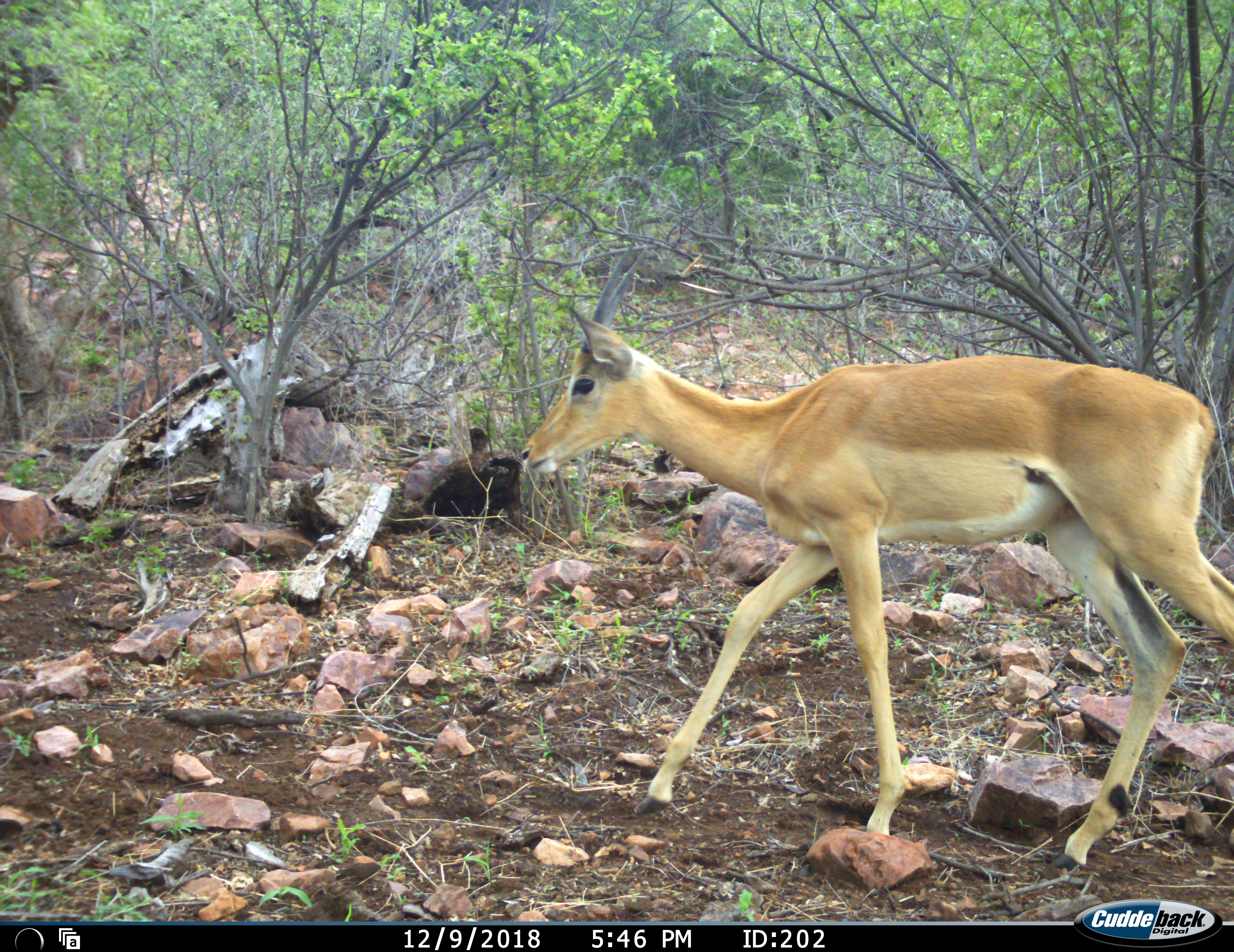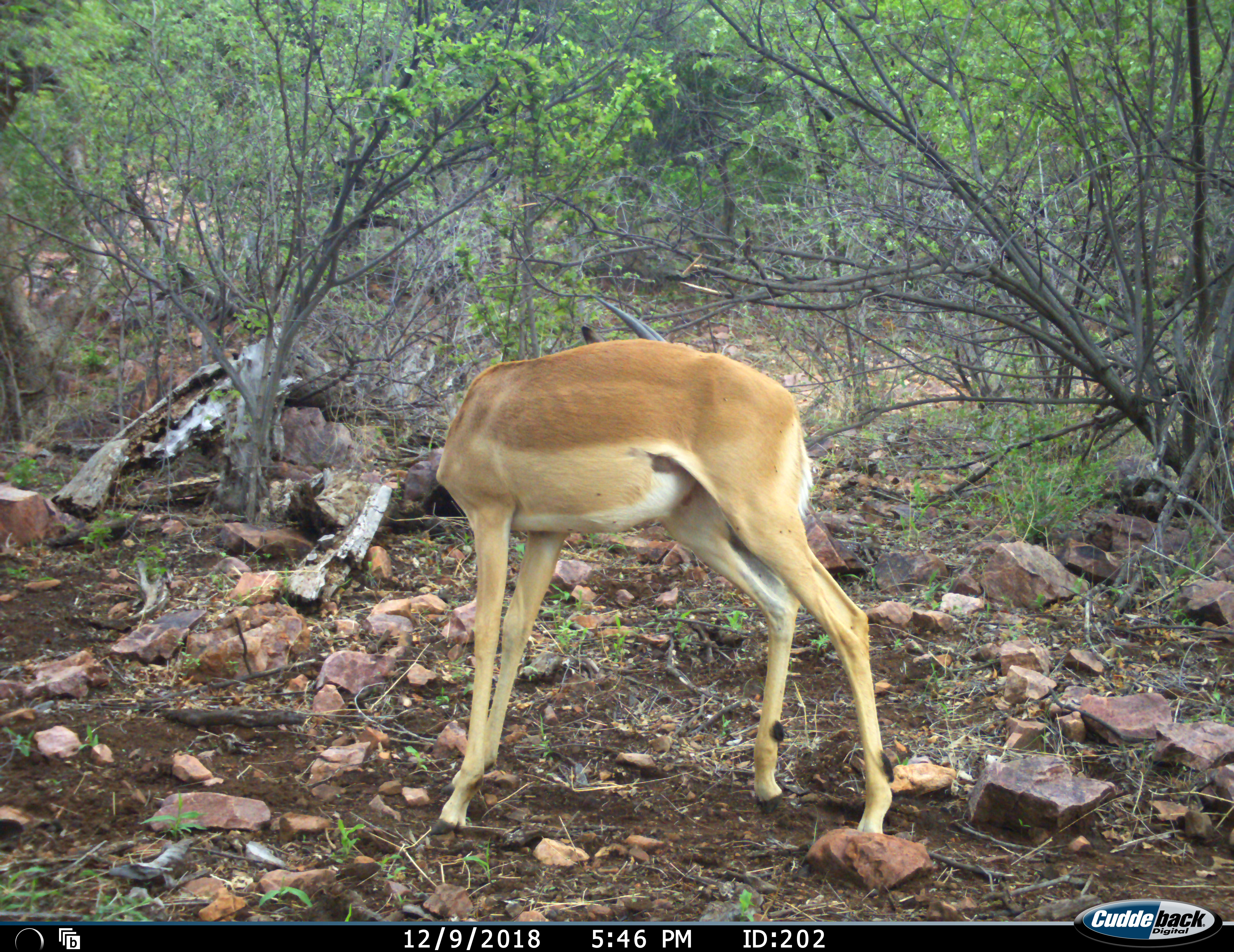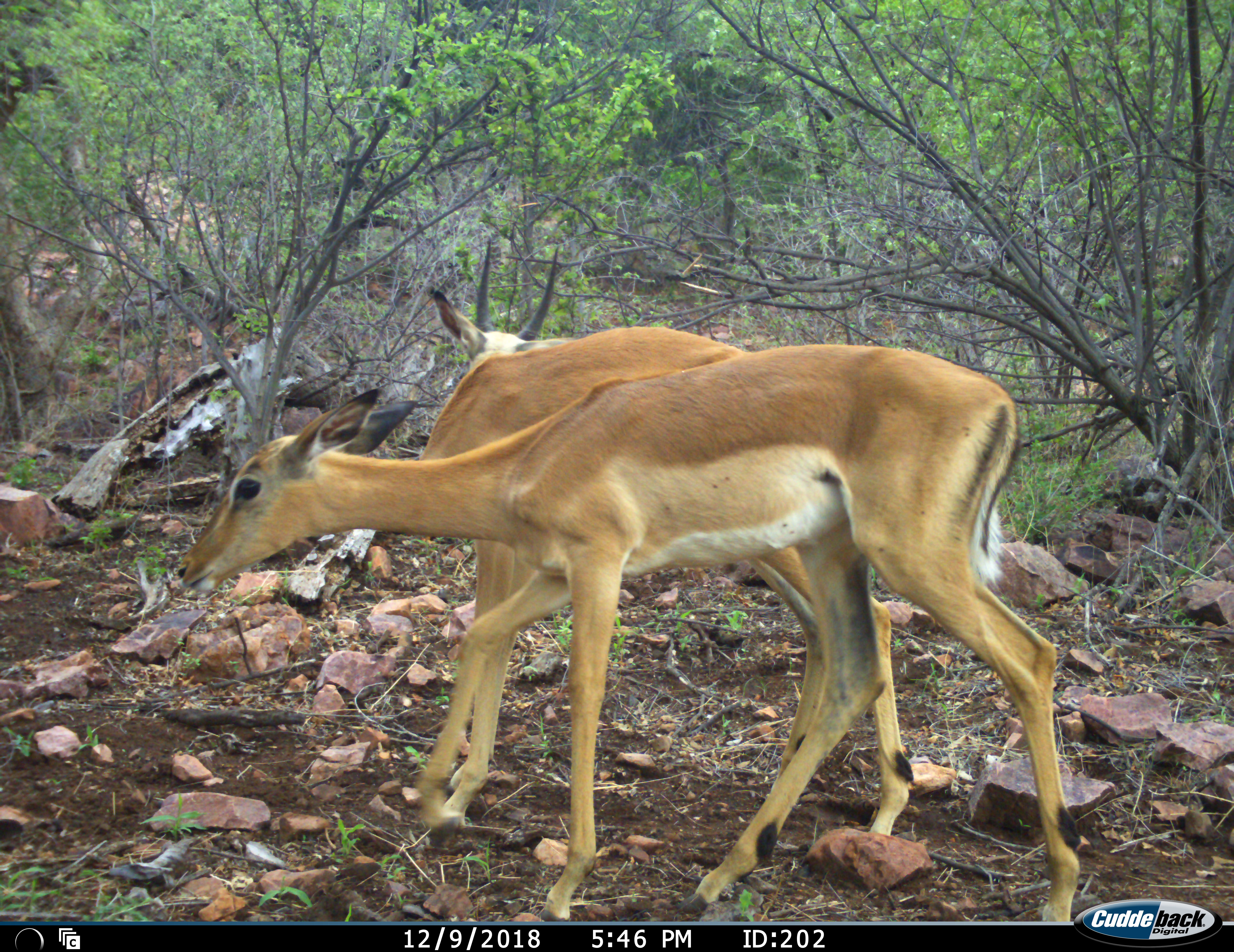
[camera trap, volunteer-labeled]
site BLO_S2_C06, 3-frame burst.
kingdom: Animalia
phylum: Chordata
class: Mammalia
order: Artiodactyla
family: Bovidae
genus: Aepyceros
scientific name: Aepyceros melampus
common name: impala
Impala (Aepyceros melampus), count 2. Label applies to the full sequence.